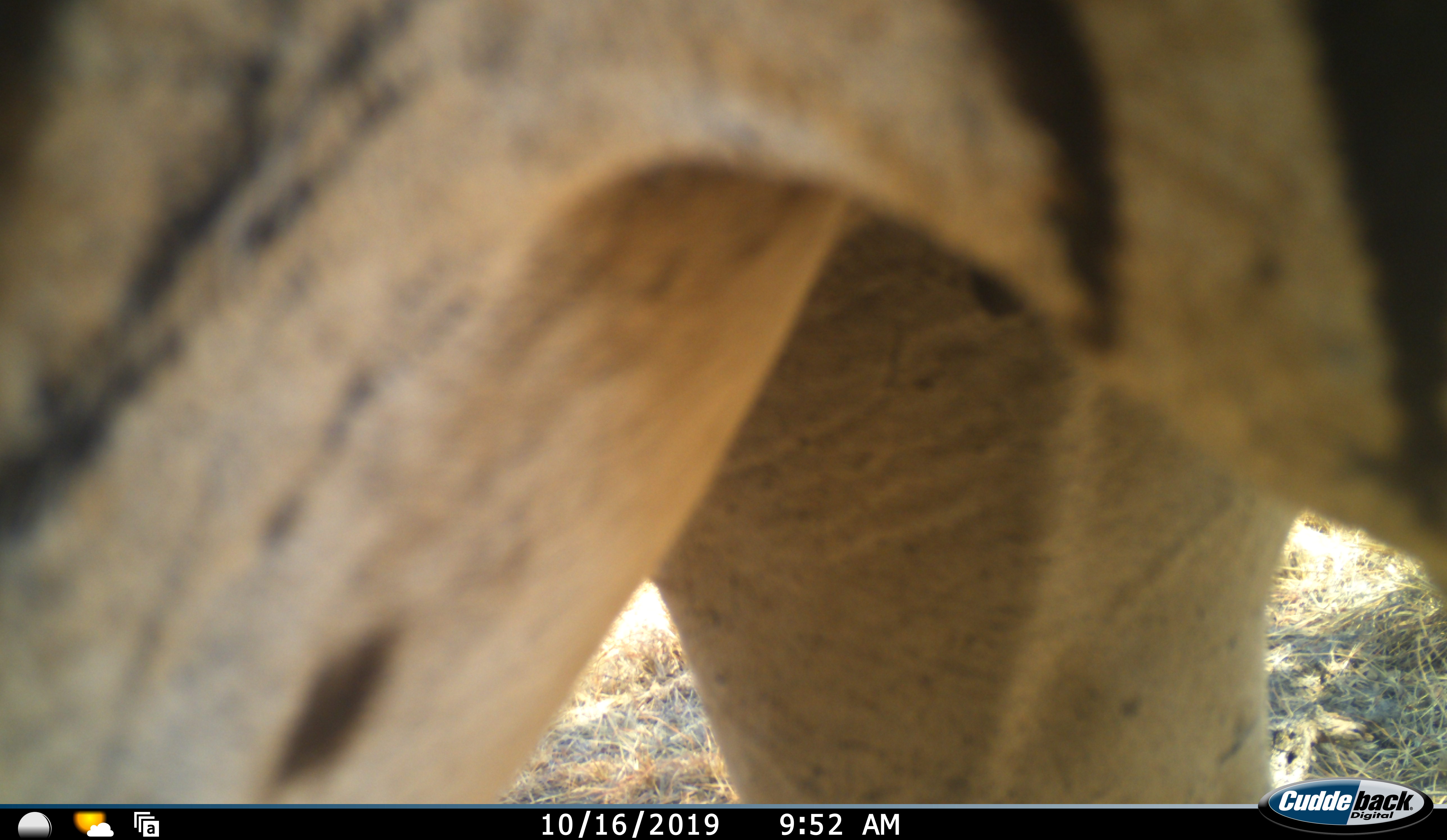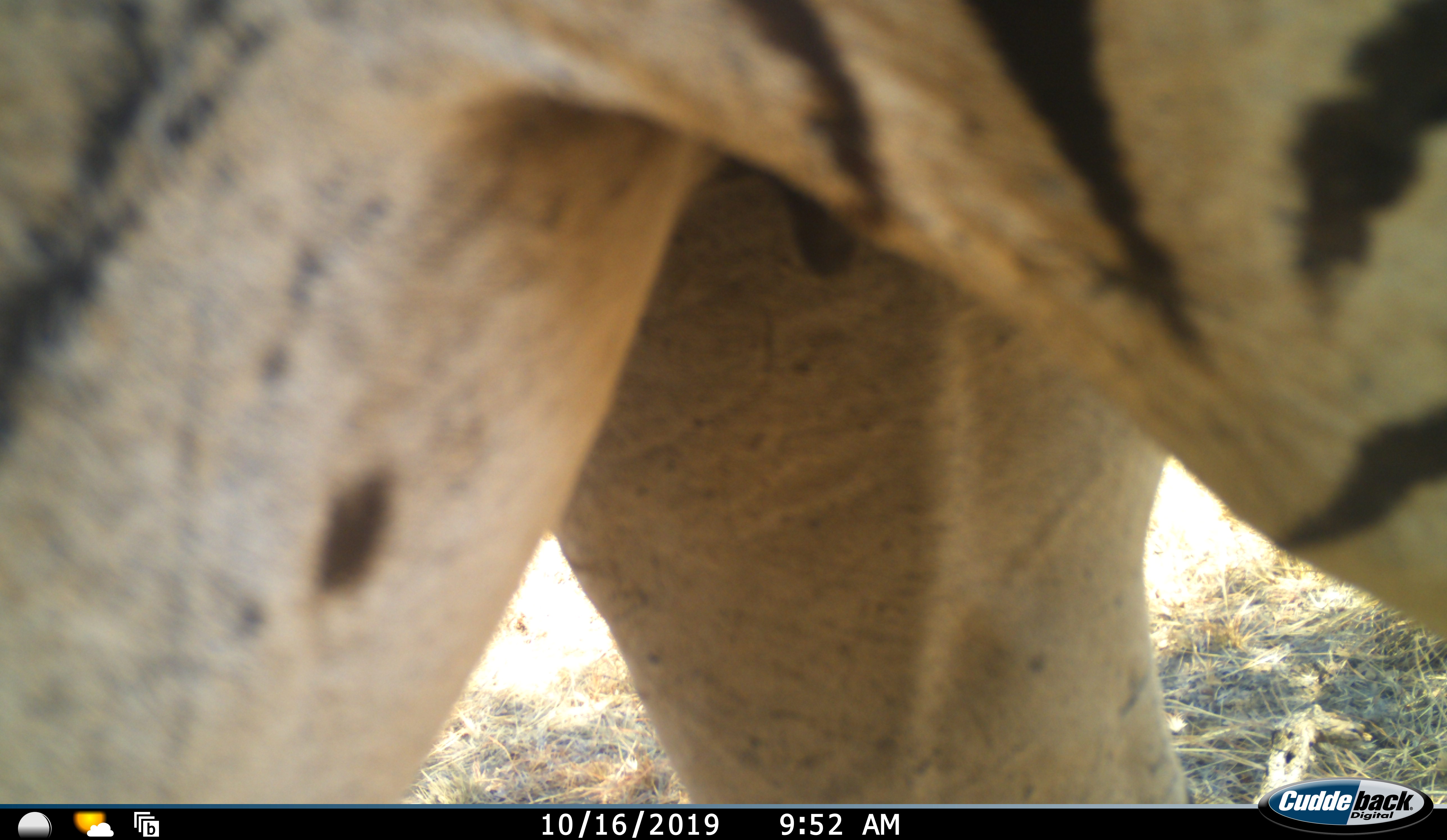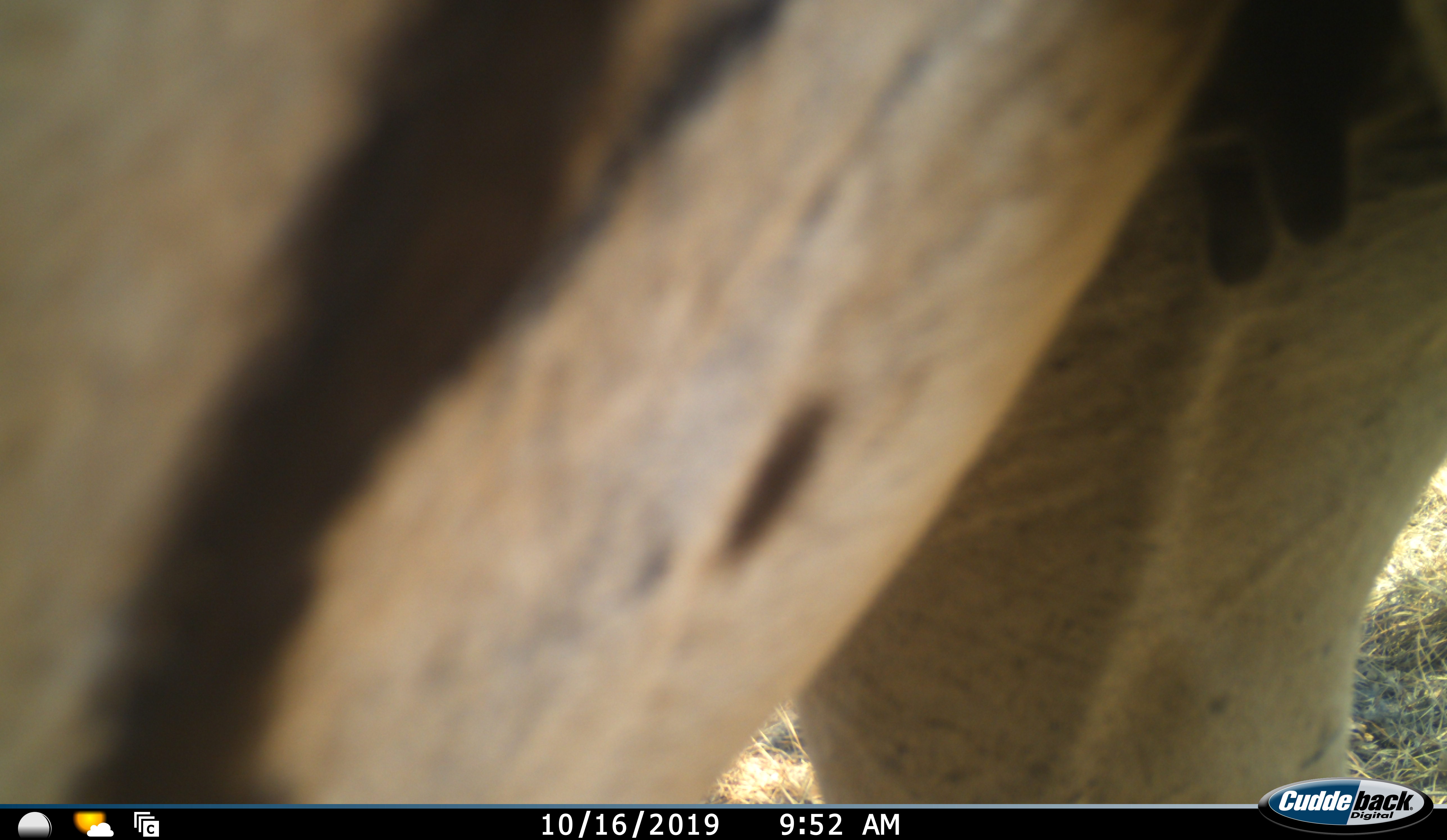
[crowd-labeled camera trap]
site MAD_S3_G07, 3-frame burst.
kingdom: Animalia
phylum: Chordata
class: Mammalia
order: Perissodactyla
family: Equidae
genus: Equus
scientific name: Equus quagga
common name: plains zebra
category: zebraplains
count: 1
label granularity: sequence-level